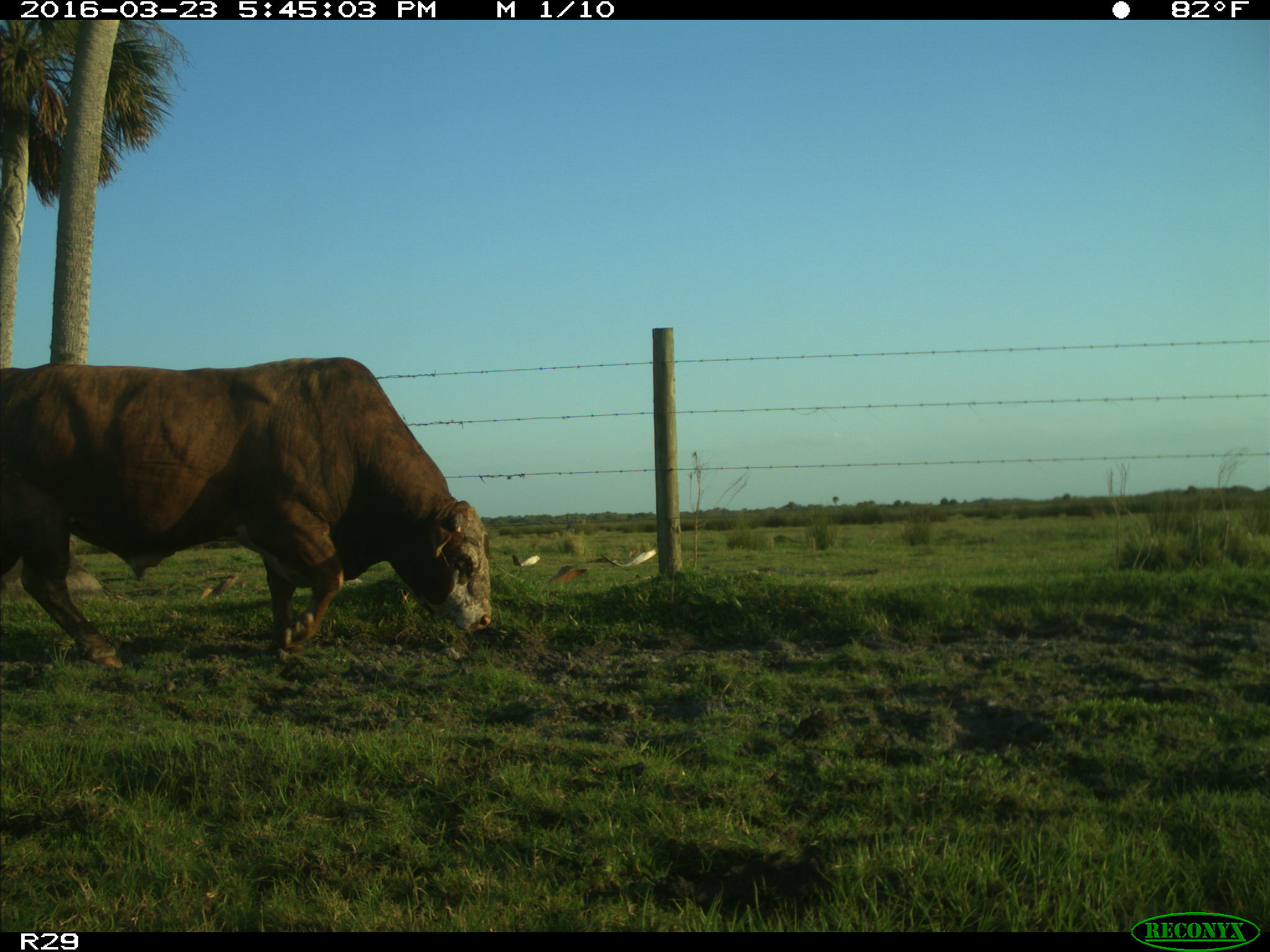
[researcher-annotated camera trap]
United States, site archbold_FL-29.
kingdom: Animalia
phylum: Chordata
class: Mammalia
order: Artiodactyla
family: Bovidae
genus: Bos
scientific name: Bos taurus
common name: domestic cow